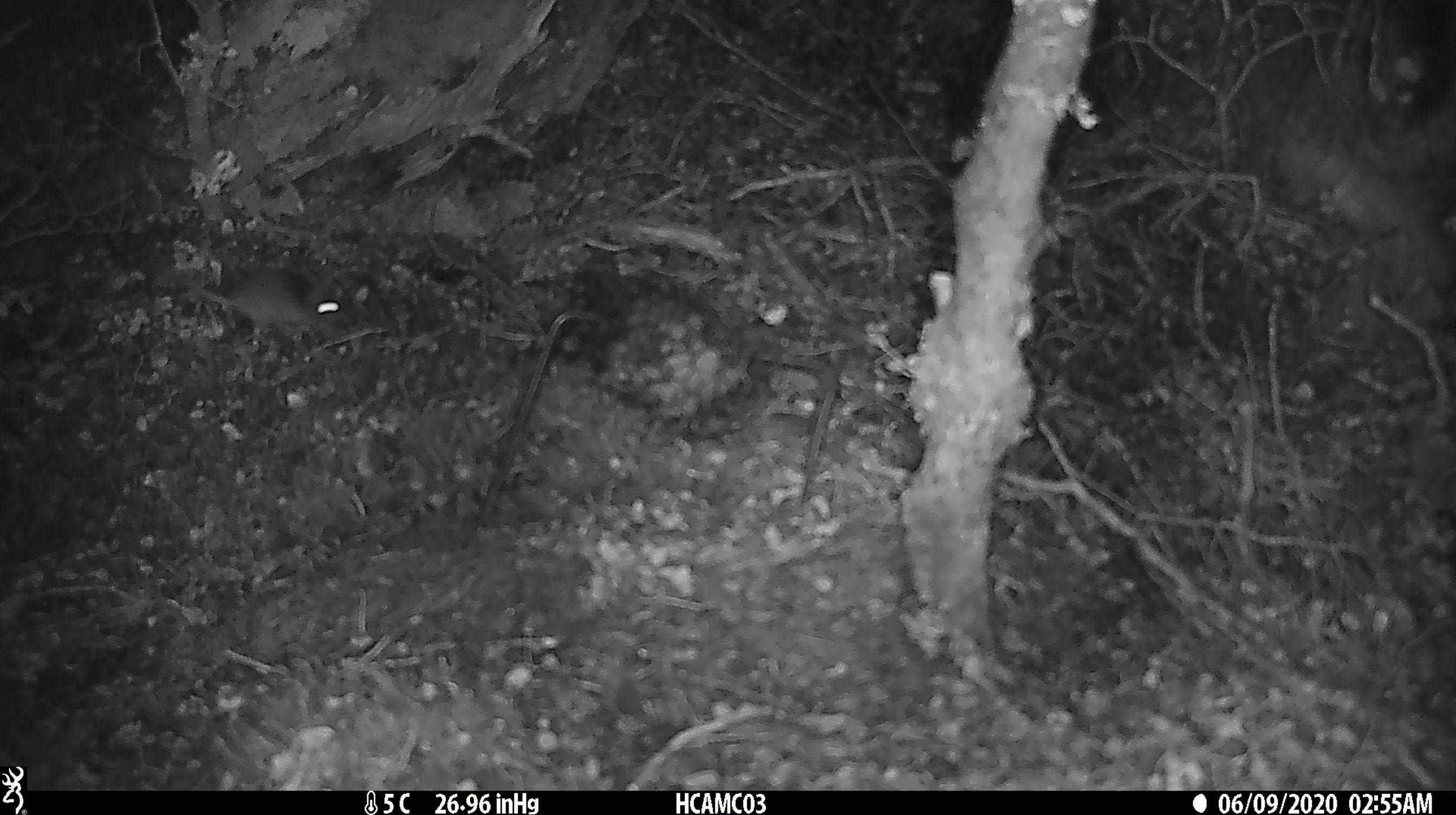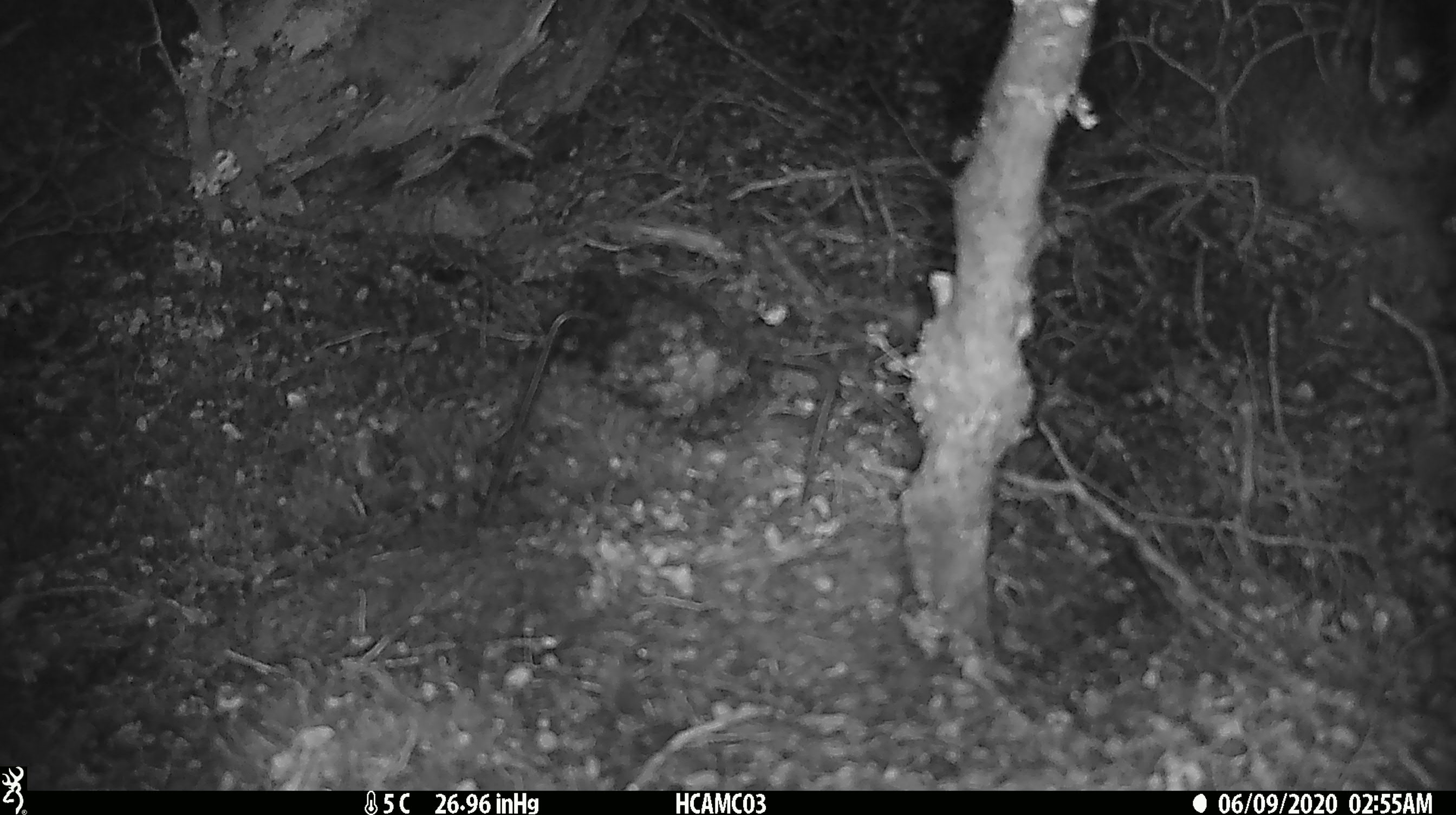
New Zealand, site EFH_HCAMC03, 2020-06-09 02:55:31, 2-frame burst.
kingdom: Animalia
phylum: Chordata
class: Mammalia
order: Rodentia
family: Muridae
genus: Mus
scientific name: Mus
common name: mouse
Mouse (Mus).